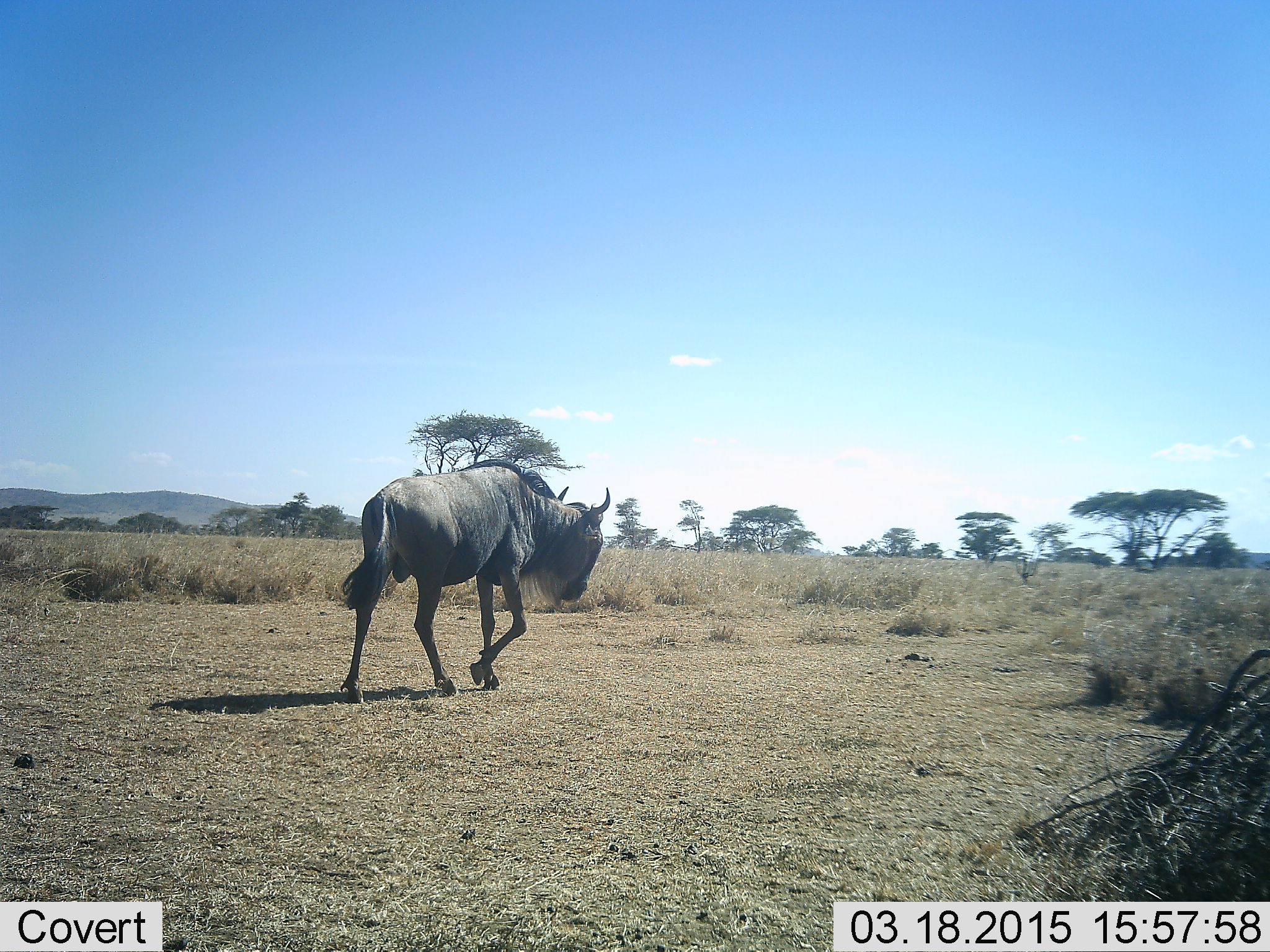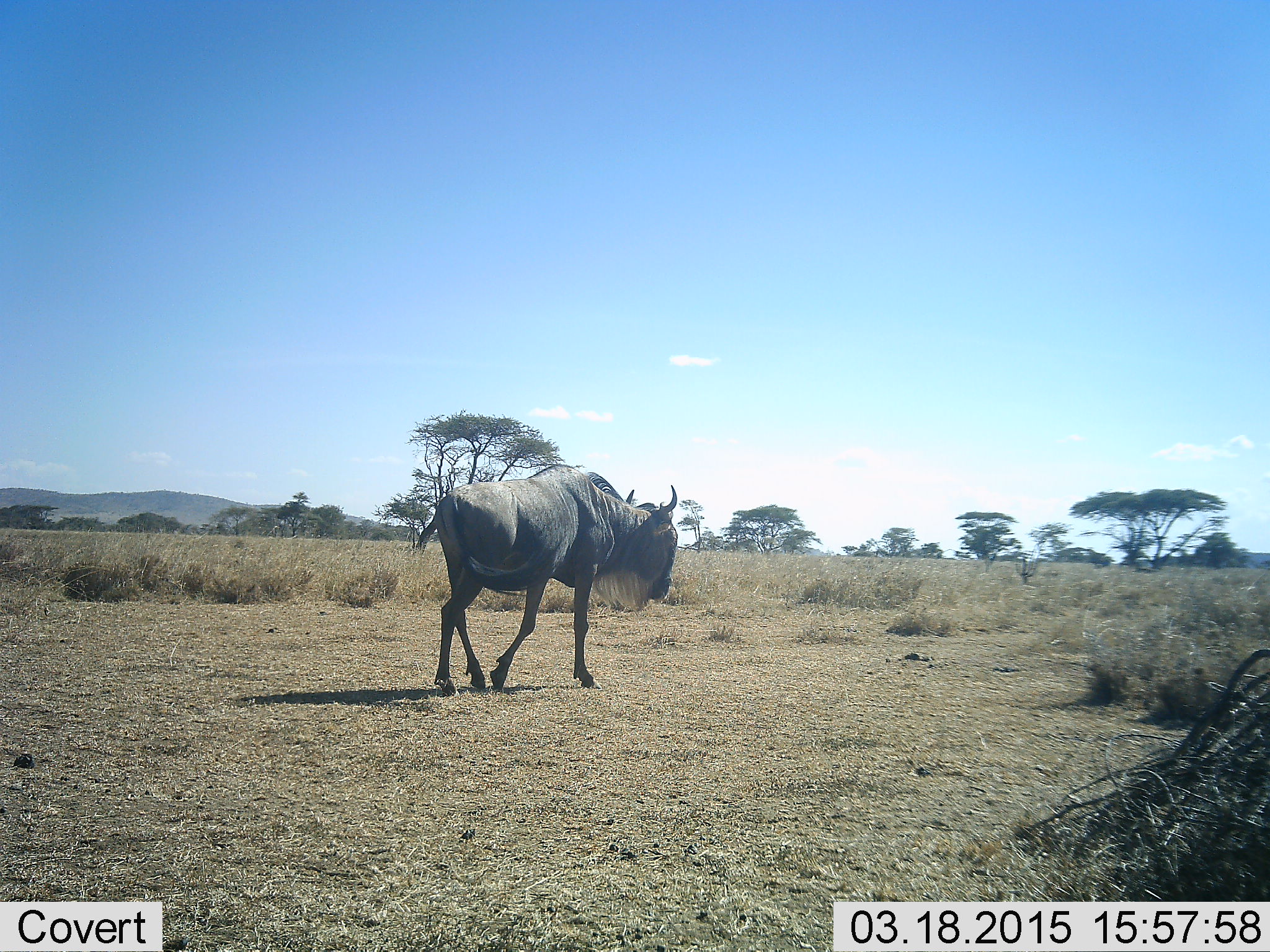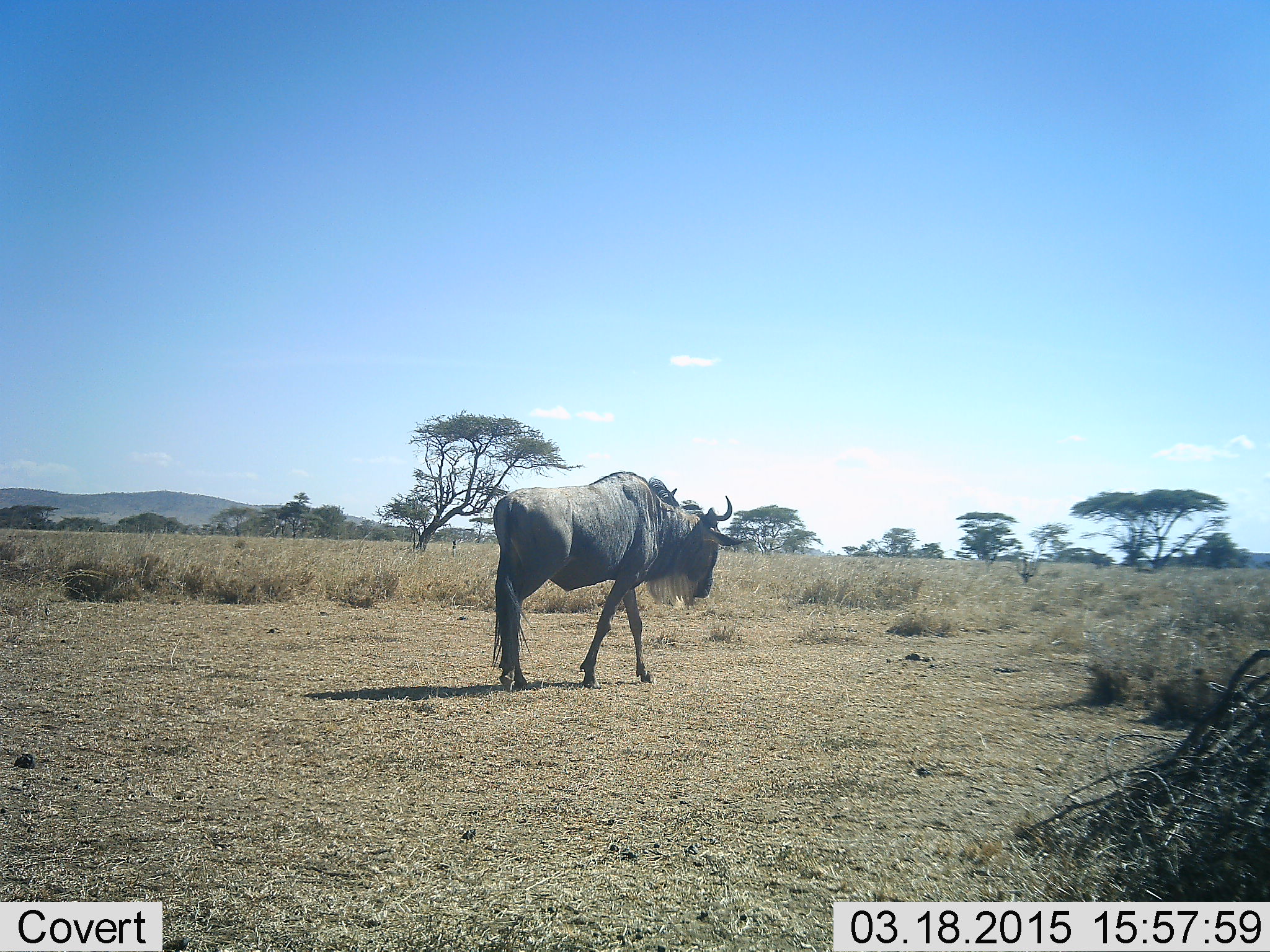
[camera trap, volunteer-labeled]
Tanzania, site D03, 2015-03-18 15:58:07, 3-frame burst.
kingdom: Animalia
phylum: Chordata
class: Mammalia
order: Artiodactyla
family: Bovidae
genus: Connochaetes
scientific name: Connochaetes taurinus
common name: blue wildebeest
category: wildebeest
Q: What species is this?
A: Wildebeest (blue wildebeest) (Connochaetes taurinus).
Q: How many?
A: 1.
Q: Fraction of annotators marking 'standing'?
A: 0%.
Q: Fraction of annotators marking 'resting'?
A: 0%.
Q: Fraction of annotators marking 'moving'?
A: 100%.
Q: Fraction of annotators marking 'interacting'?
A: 0%.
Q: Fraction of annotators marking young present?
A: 0%.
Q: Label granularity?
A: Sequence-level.